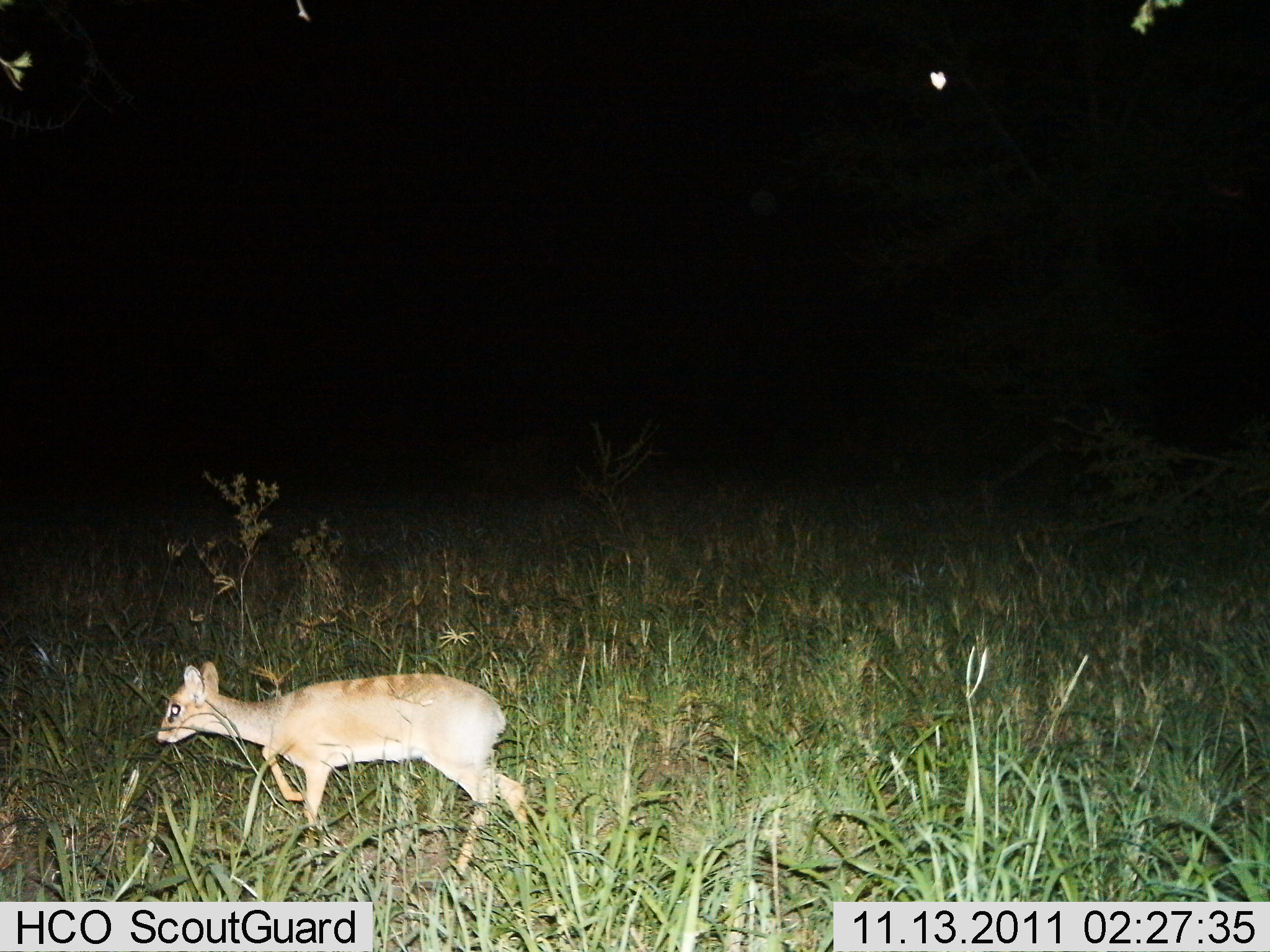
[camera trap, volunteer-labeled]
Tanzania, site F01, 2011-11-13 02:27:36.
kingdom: Animalia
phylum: Chordata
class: Mammalia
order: Artiodactyla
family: Bovidae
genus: Madoqua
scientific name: Madoqua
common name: dikdik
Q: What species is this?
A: Dikdik (Madoqua).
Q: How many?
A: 1.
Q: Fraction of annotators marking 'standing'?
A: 8%.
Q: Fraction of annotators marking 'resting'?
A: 0%.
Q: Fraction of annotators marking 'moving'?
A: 92%.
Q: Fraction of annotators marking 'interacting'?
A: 0%.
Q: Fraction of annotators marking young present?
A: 0%.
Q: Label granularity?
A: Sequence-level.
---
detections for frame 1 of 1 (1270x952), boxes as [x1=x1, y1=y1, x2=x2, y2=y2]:
animal: [x1=156, y1=662, x2=530, y2=877]